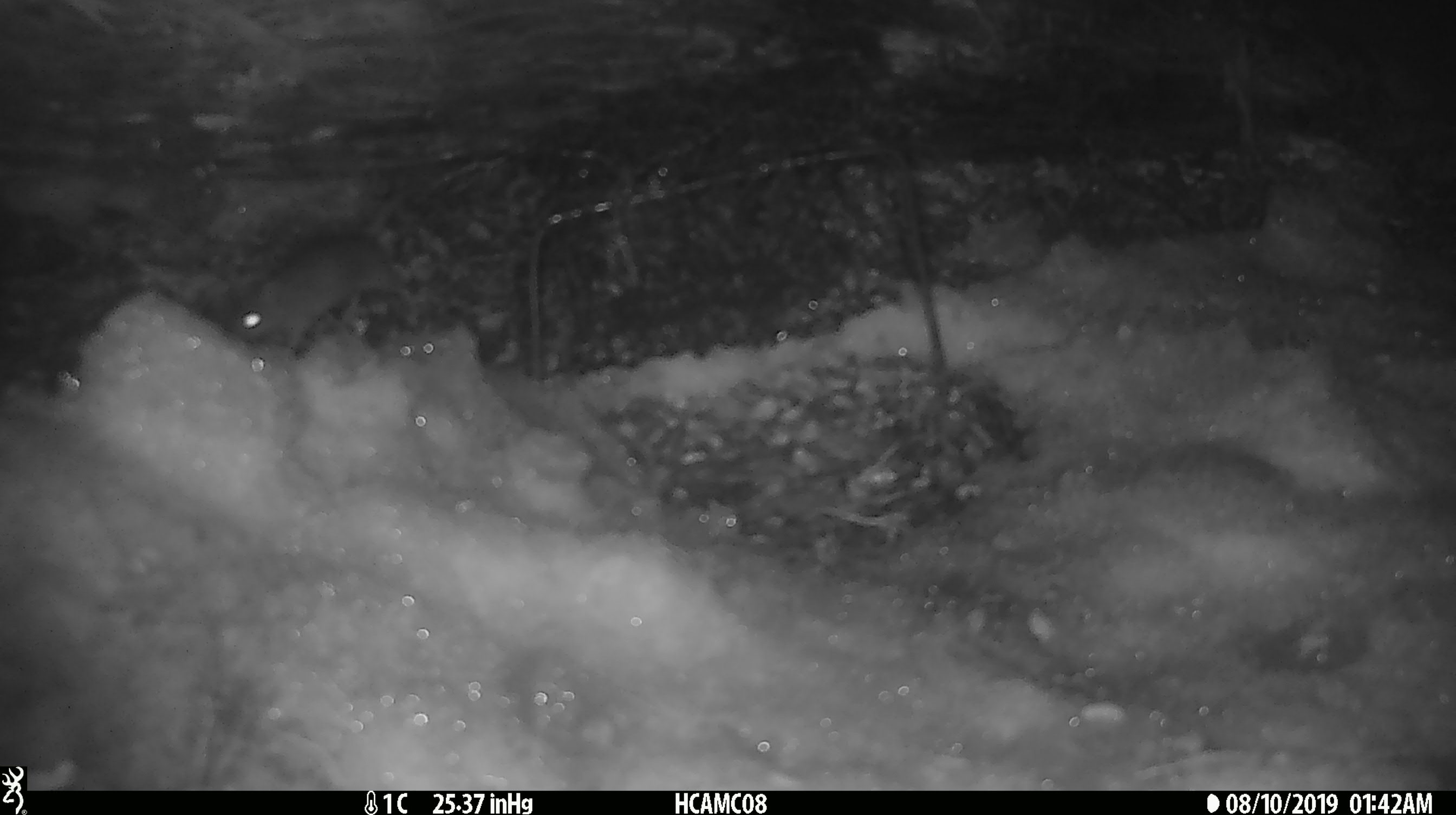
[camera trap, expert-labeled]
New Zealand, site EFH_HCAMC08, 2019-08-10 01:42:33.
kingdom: Animalia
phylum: Chordata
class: Mammalia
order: Rodentia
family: Muridae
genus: Mus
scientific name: Mus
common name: mouse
Mouse (Mus).